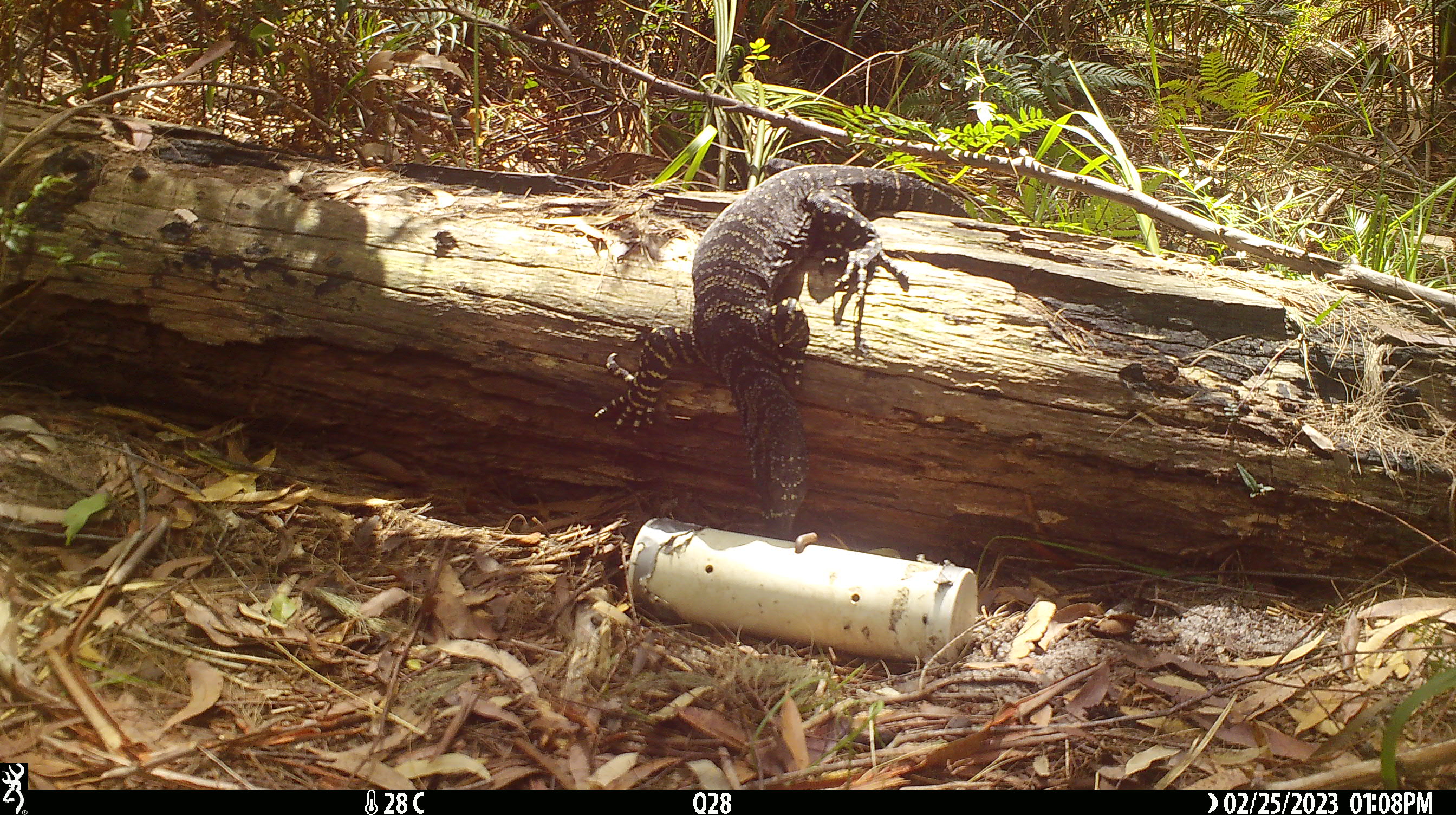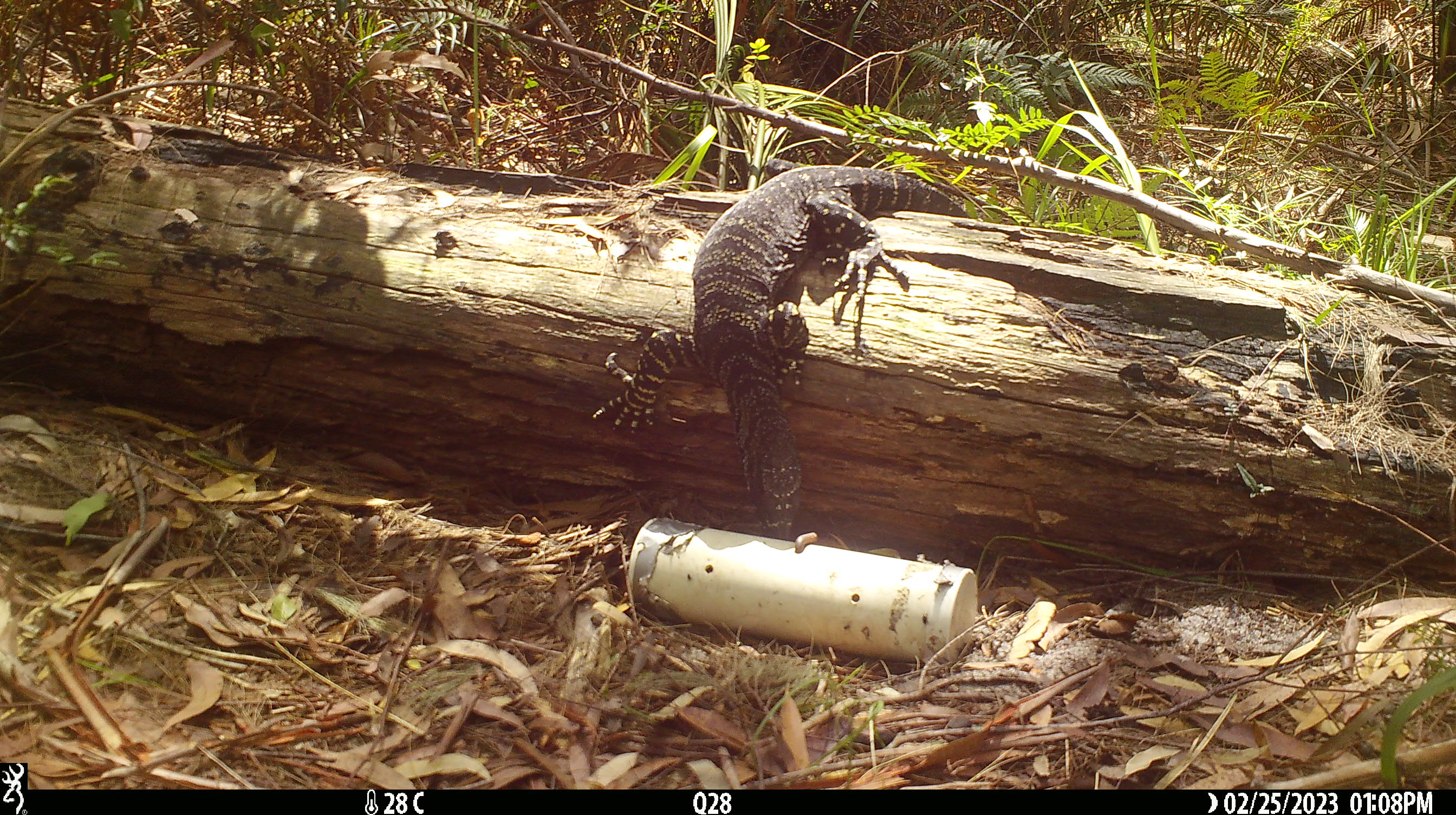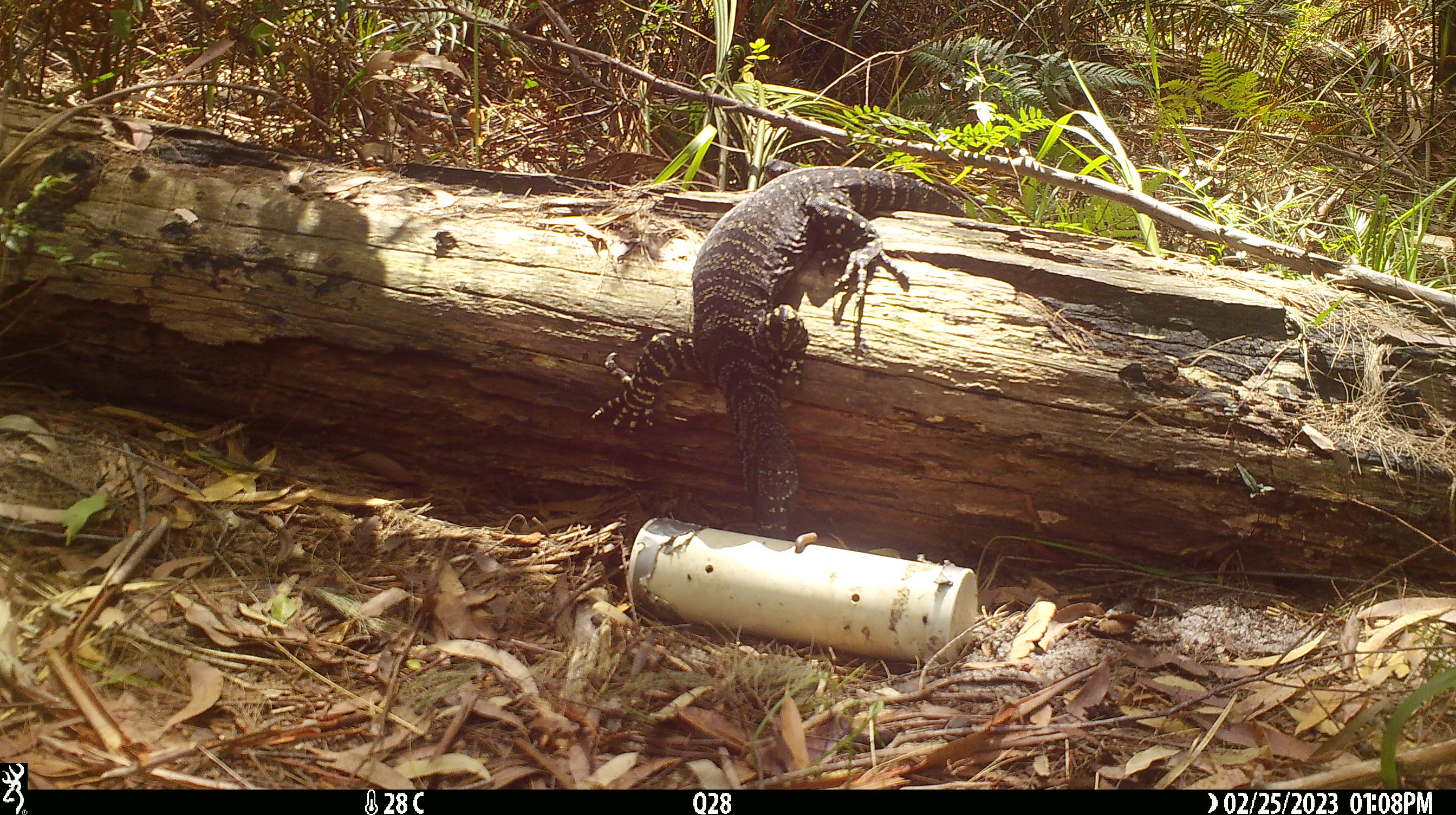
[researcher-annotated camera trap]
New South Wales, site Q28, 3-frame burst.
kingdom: Animalia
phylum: Chordata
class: Reptilia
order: Squamata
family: Varanidae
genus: Varanus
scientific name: Varanus varius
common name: lace monitor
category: goanna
Goanna (lace monitor) (Varanus varius).